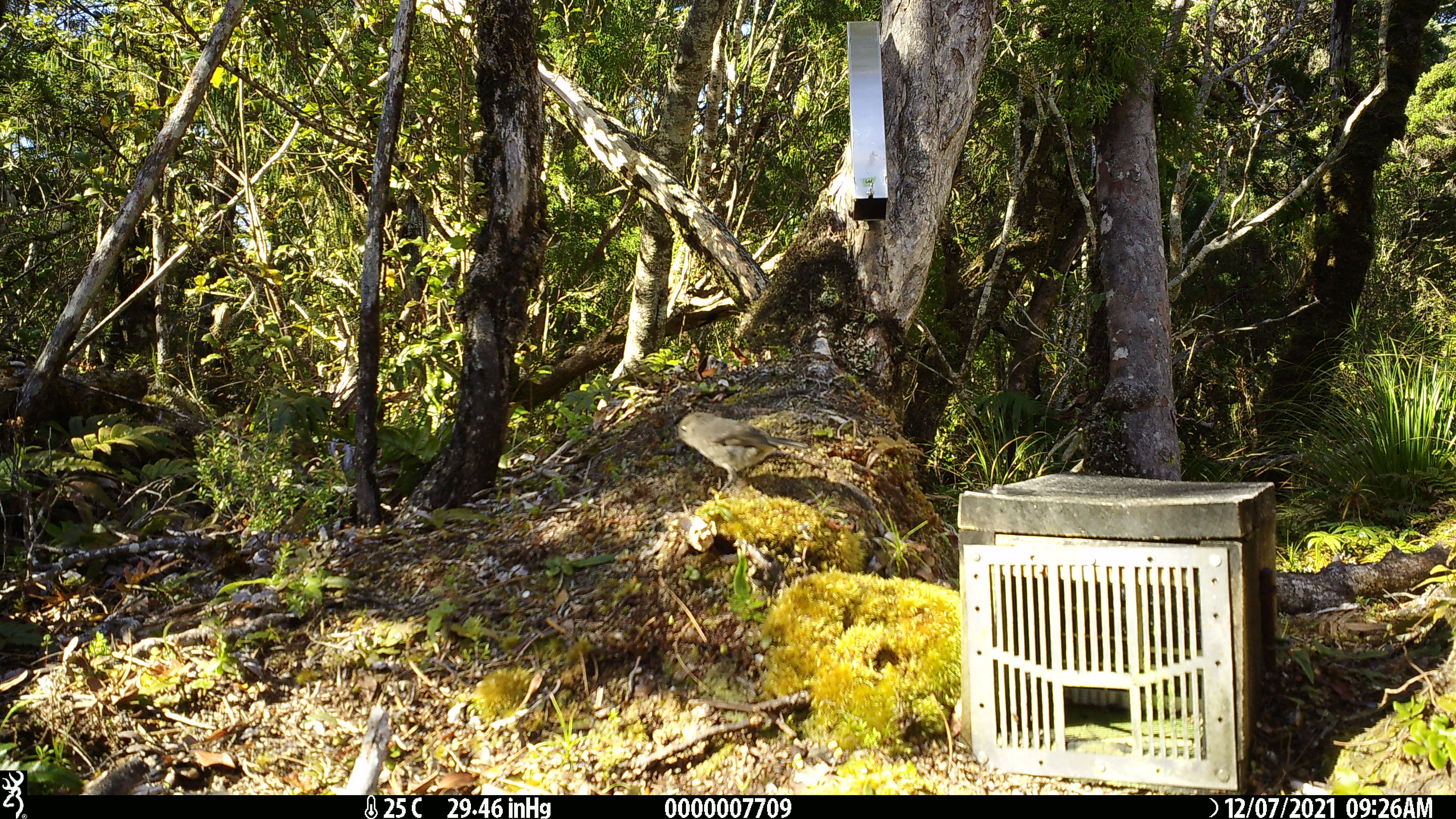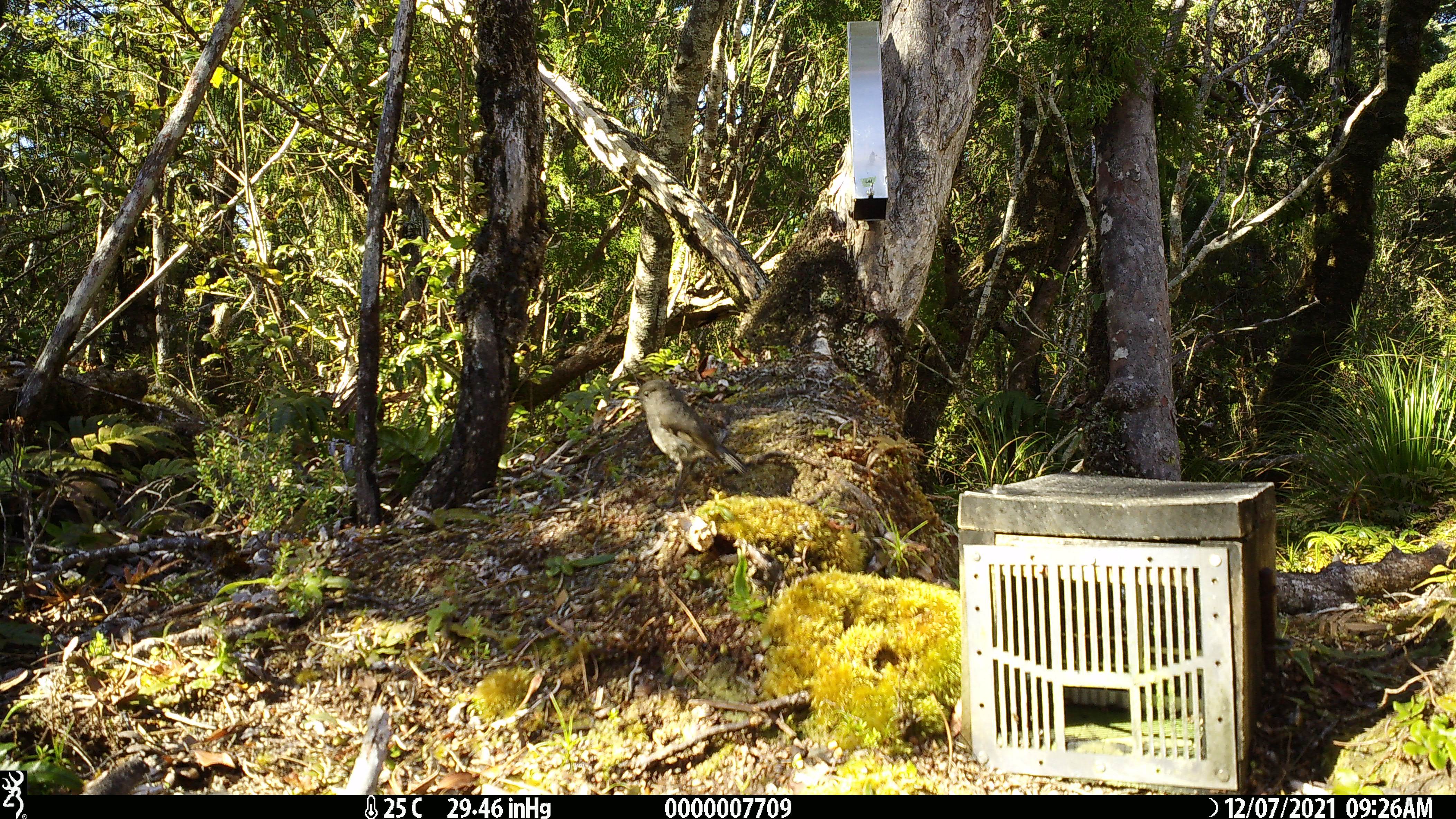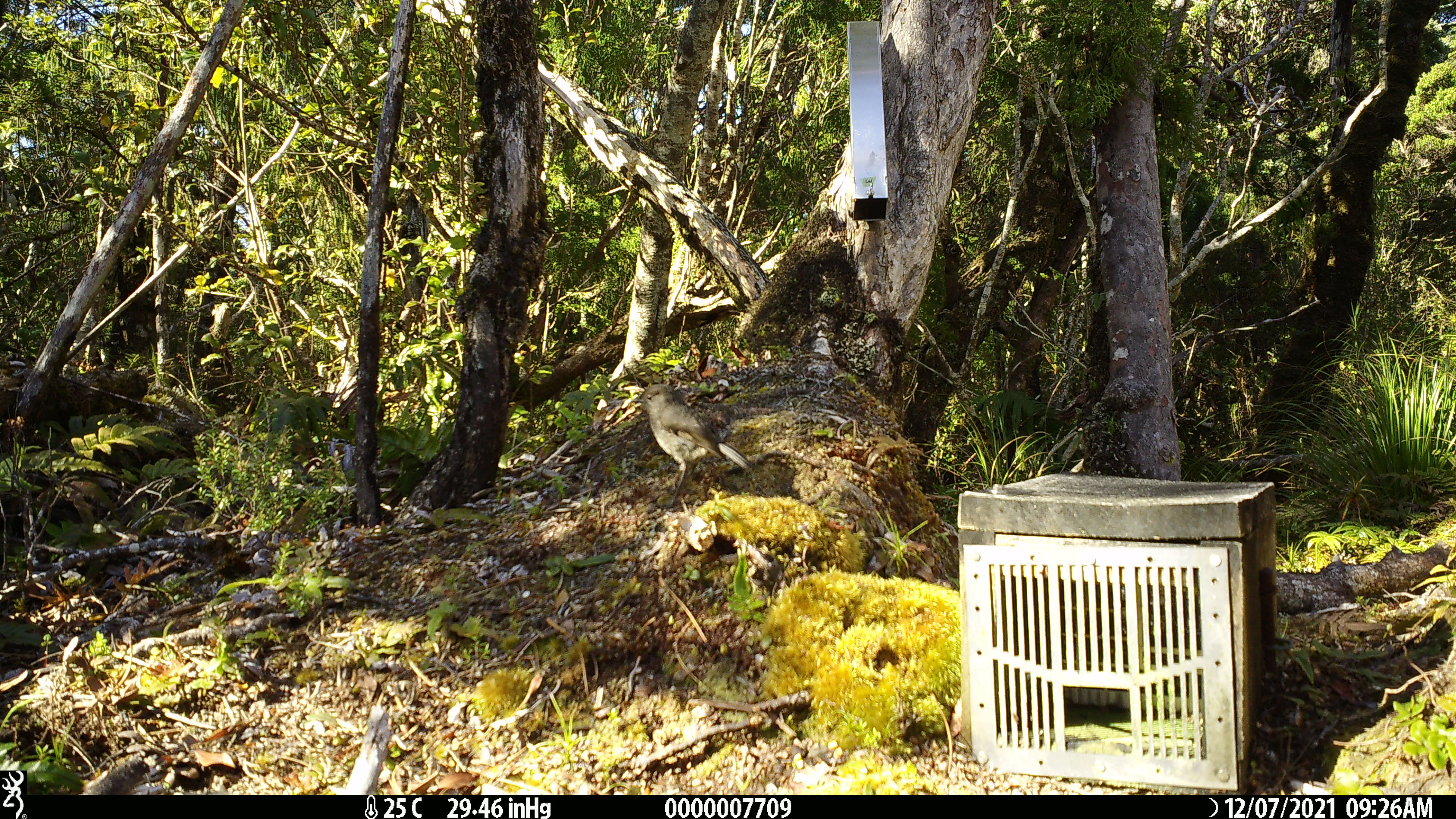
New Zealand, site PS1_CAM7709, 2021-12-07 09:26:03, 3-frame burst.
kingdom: Animalia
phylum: Chordata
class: Aves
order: Passeriformes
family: Petroicidae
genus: Petroica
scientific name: Petroica australis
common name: new zealand robin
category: robin